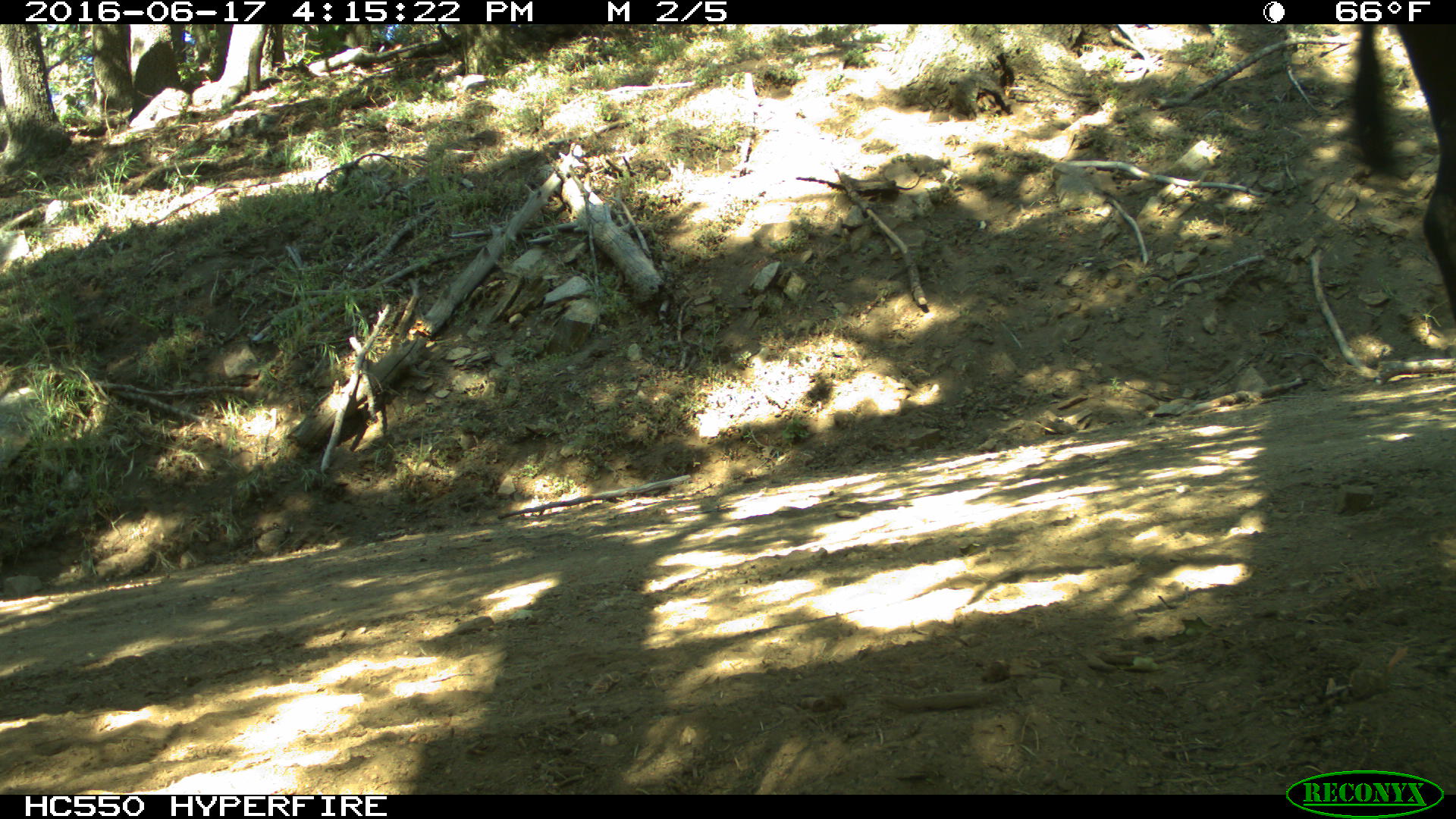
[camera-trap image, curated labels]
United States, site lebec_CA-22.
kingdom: Animalia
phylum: Chordata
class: Mammalia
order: Artiodactyla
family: Bovidae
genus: Bos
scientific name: Bos taurus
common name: domestic cow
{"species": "Bos taurus (domestic cow)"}